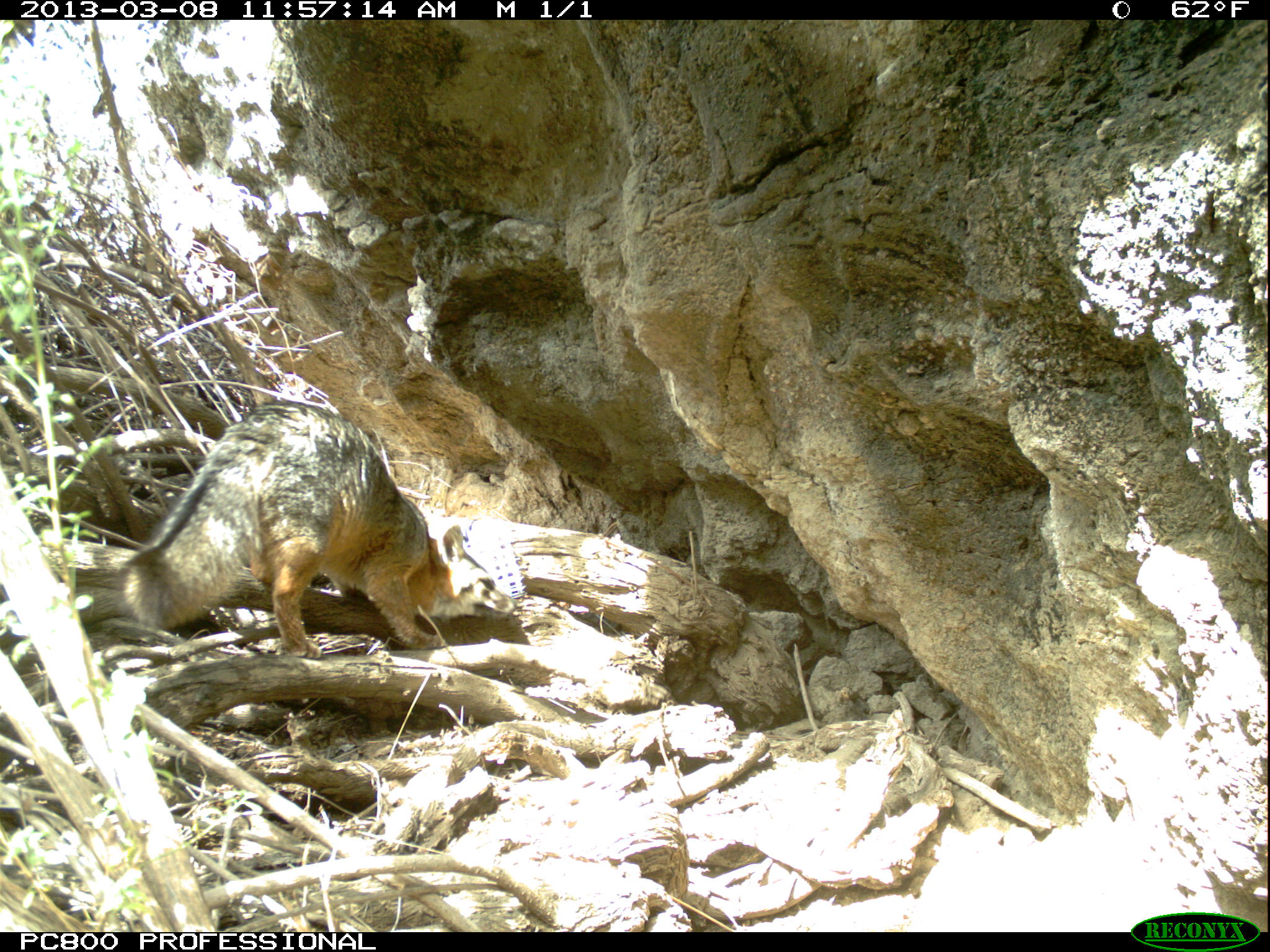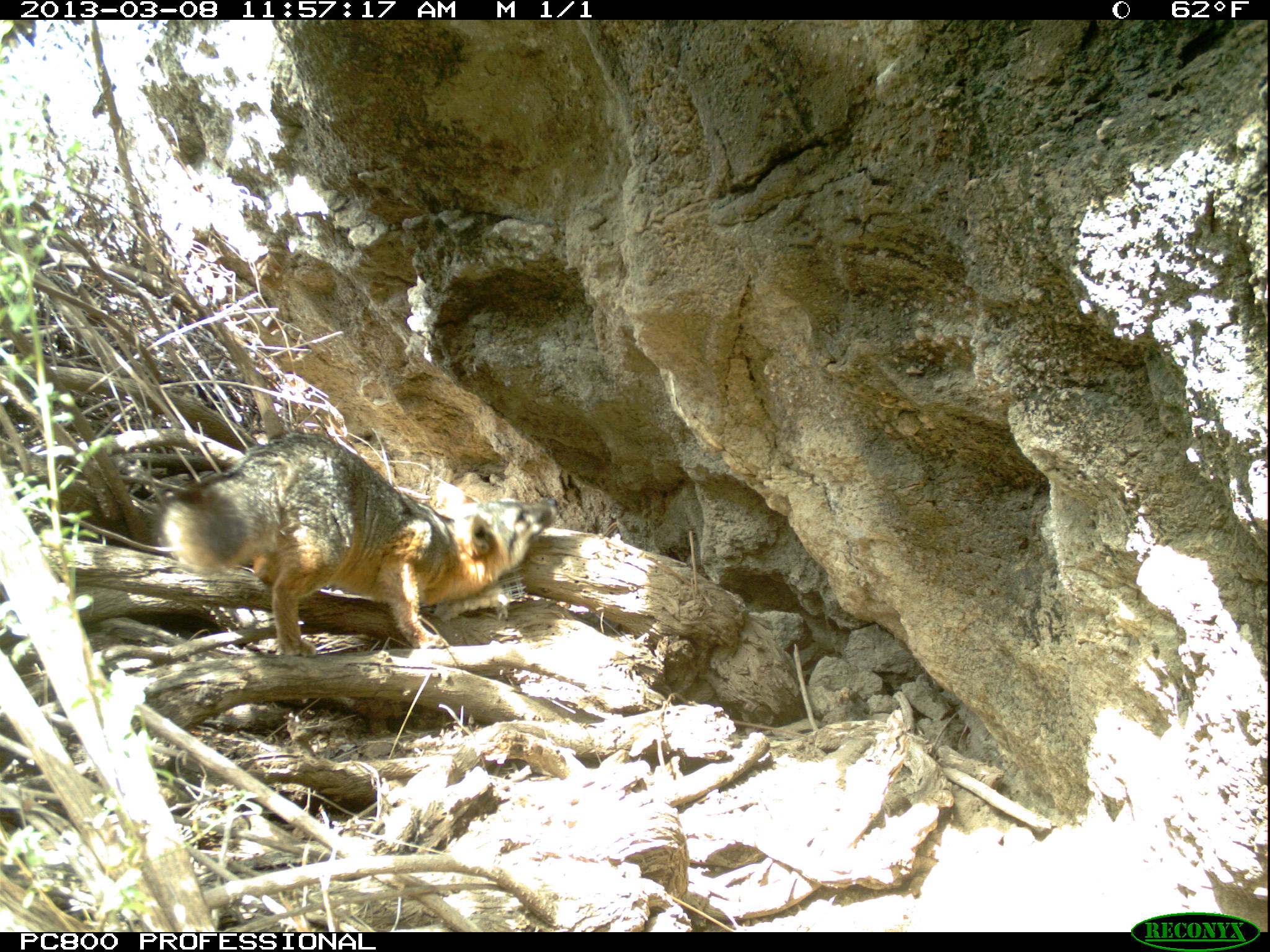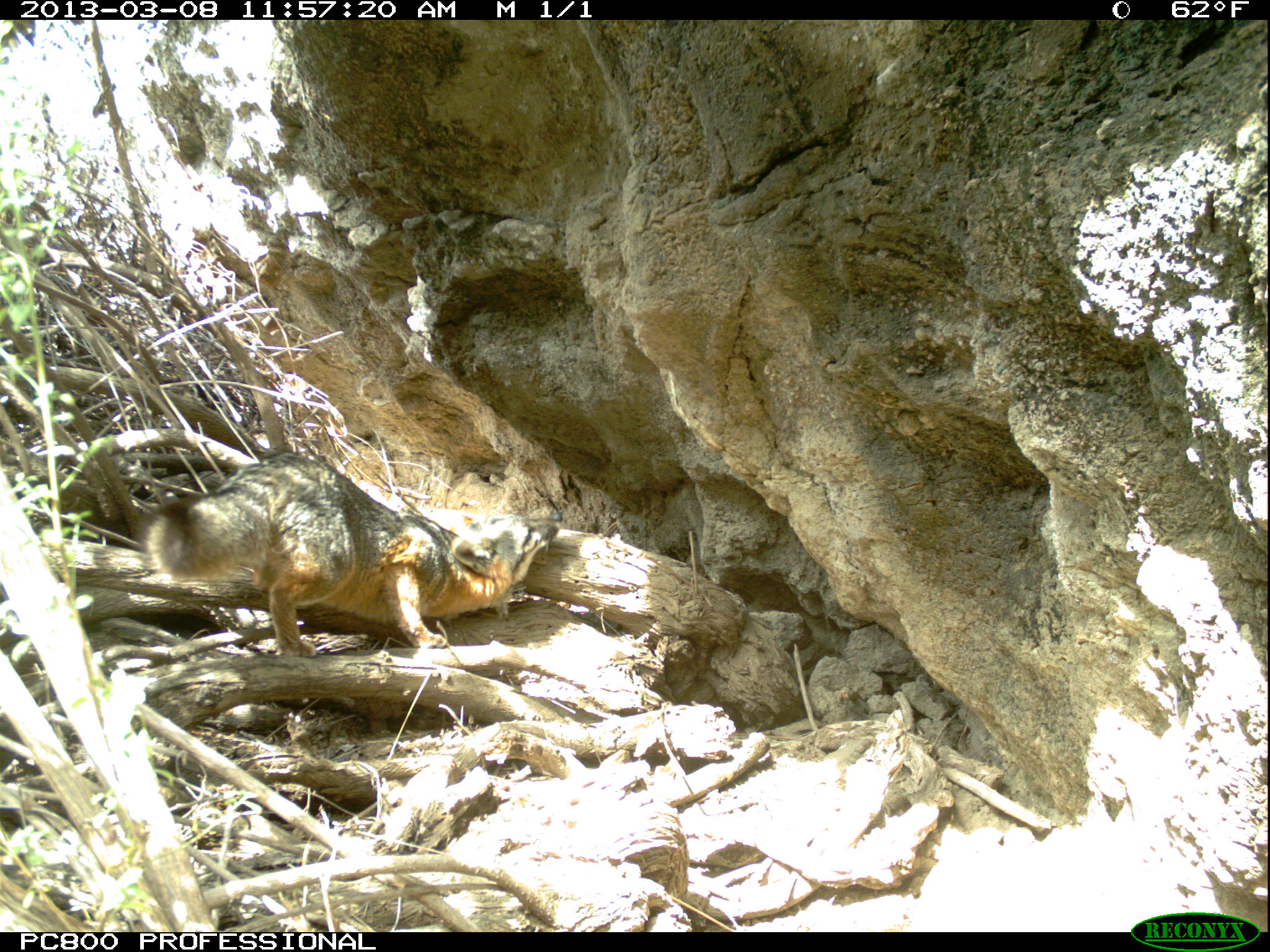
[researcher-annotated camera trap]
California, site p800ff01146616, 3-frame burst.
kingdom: Animalia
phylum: Chordata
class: Mammalia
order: Carnivora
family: Canidae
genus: Urocyon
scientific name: Urocyon littoralis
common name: island fox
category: fox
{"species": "fox (island fox) (Urocyon littoralis)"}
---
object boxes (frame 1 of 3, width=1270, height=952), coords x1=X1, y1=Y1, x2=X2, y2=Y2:
fox: x1=121, y1=400, x2=515, y2=661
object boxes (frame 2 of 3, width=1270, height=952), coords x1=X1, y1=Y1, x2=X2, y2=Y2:
fox: x1=149, y1=429, x2=559, y2=658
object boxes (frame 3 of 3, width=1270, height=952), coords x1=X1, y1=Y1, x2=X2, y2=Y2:
fox: x1=128, y1=451, x2=557, y2=659